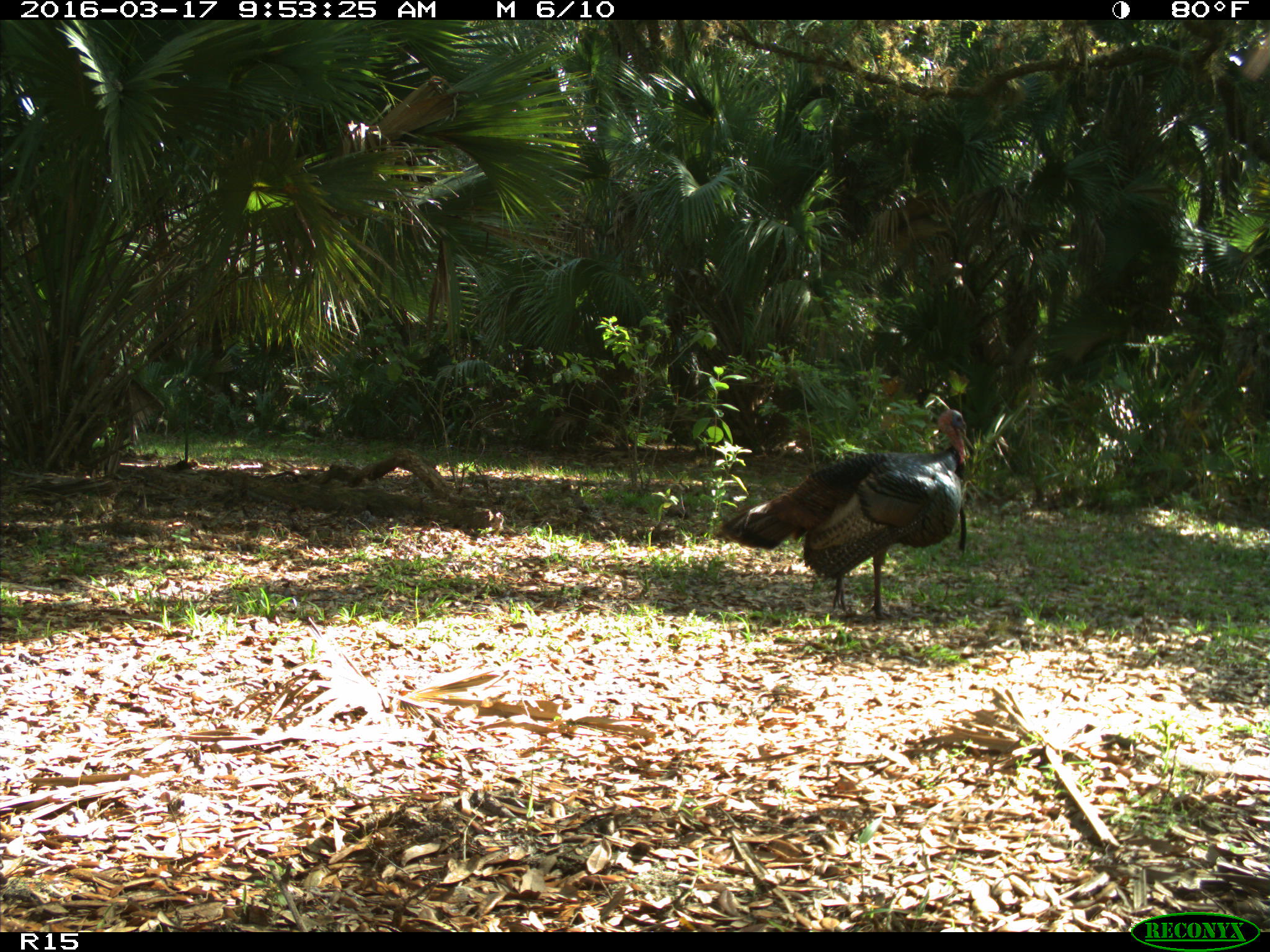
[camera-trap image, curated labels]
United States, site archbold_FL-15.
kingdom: Animalia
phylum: Chordata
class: Aves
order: Galliformes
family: Phasianidae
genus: Meleagris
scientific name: Meleagris gallopavo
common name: wild turkey